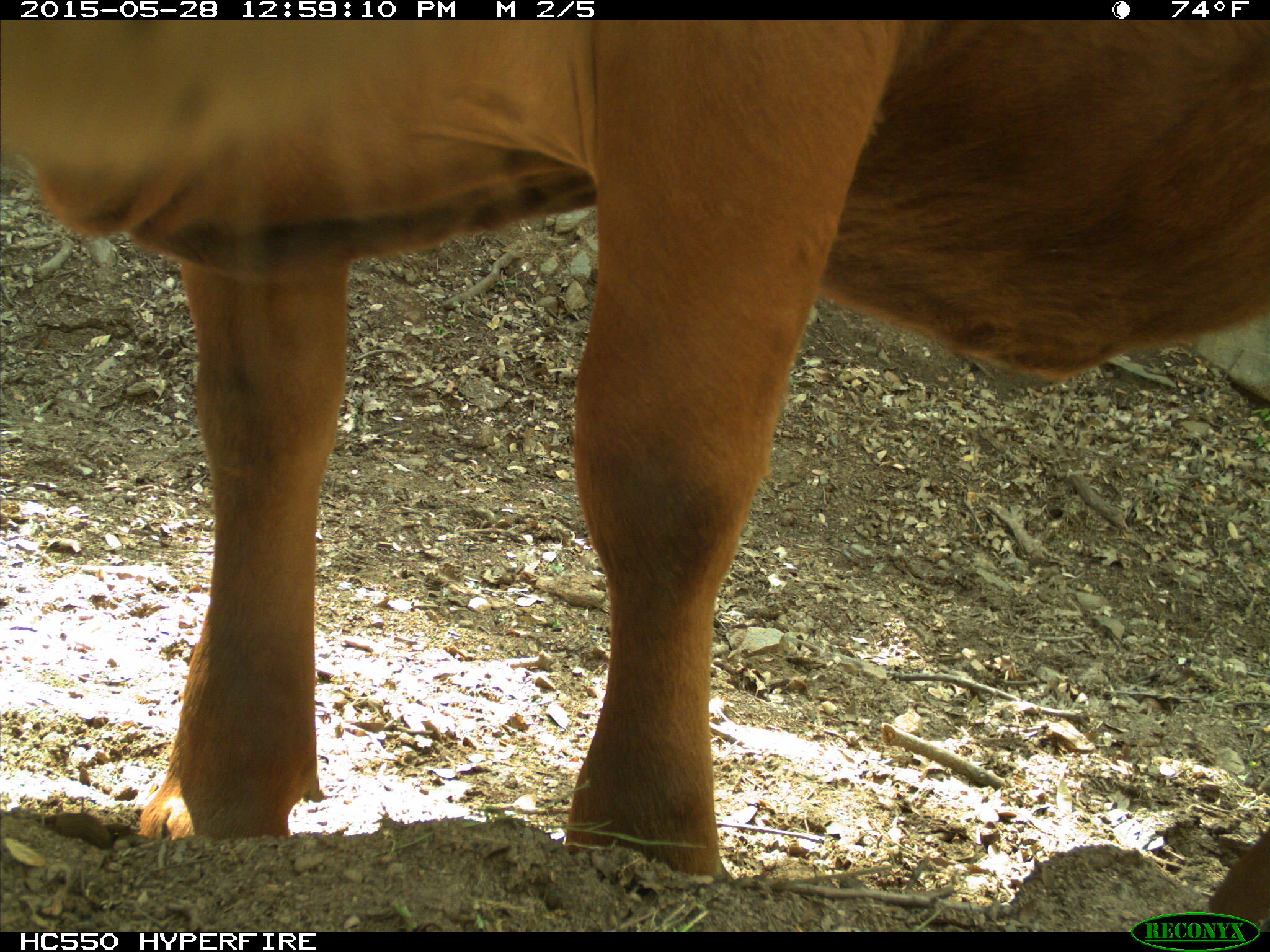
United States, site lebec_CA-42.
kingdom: Animalia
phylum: Chordata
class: Mammalia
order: Artiodactyla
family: Bovidae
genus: Bos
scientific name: Bos taurus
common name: domestic cow